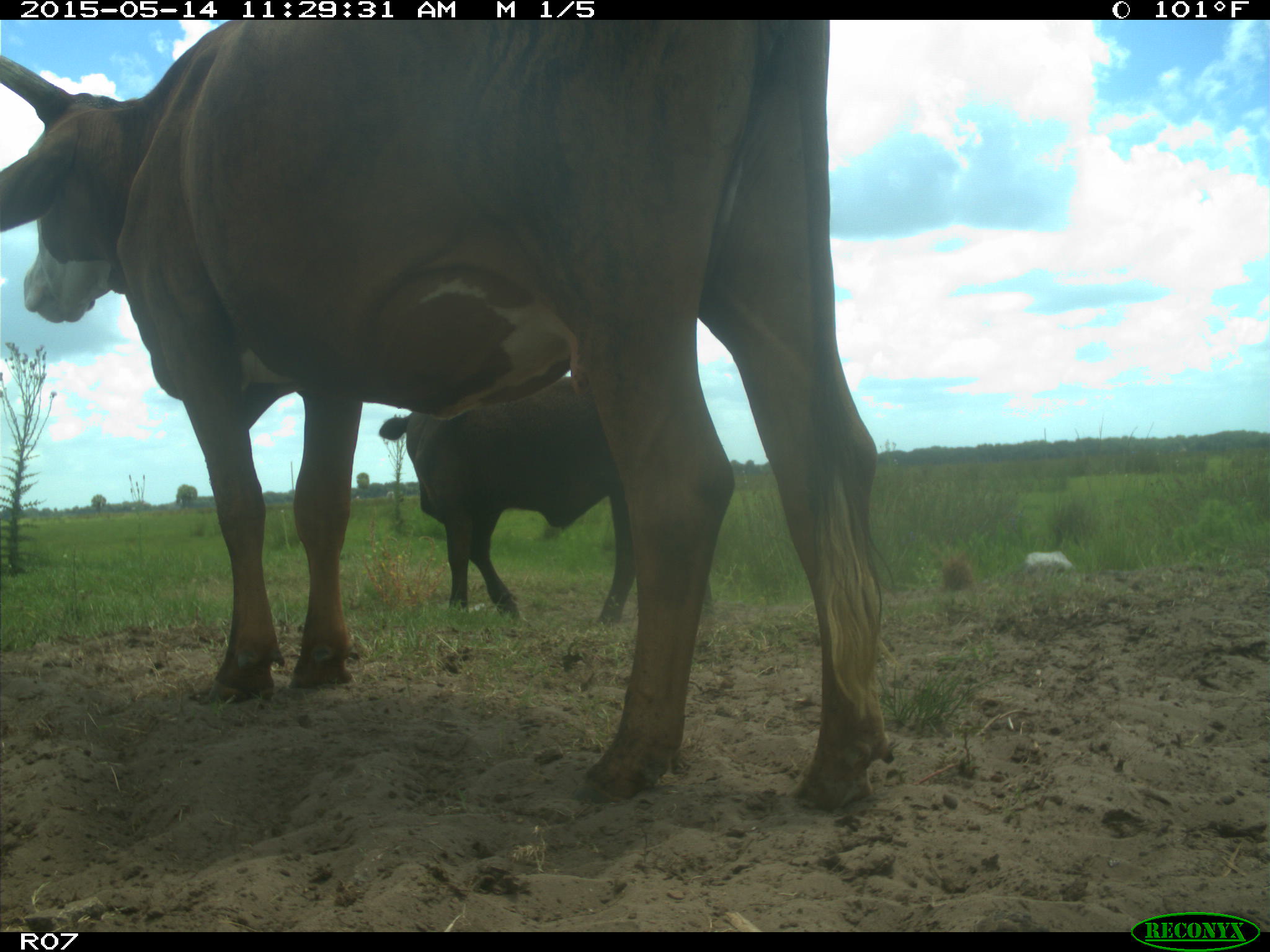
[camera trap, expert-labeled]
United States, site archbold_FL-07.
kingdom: Animalia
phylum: Chordata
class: Mammalia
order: Artiodactyla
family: Bovidae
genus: Bos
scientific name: Bos taurus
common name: domestic cow